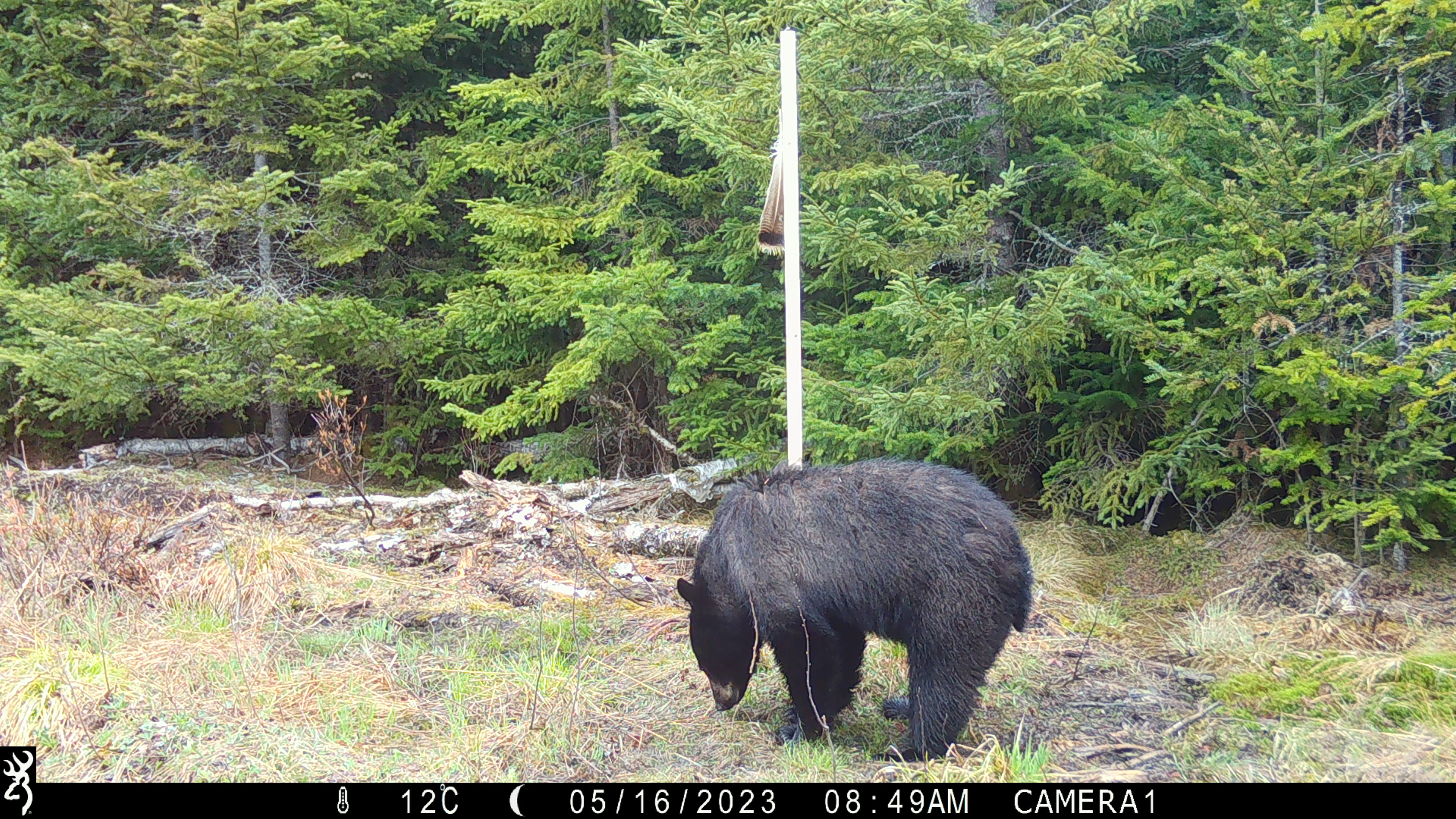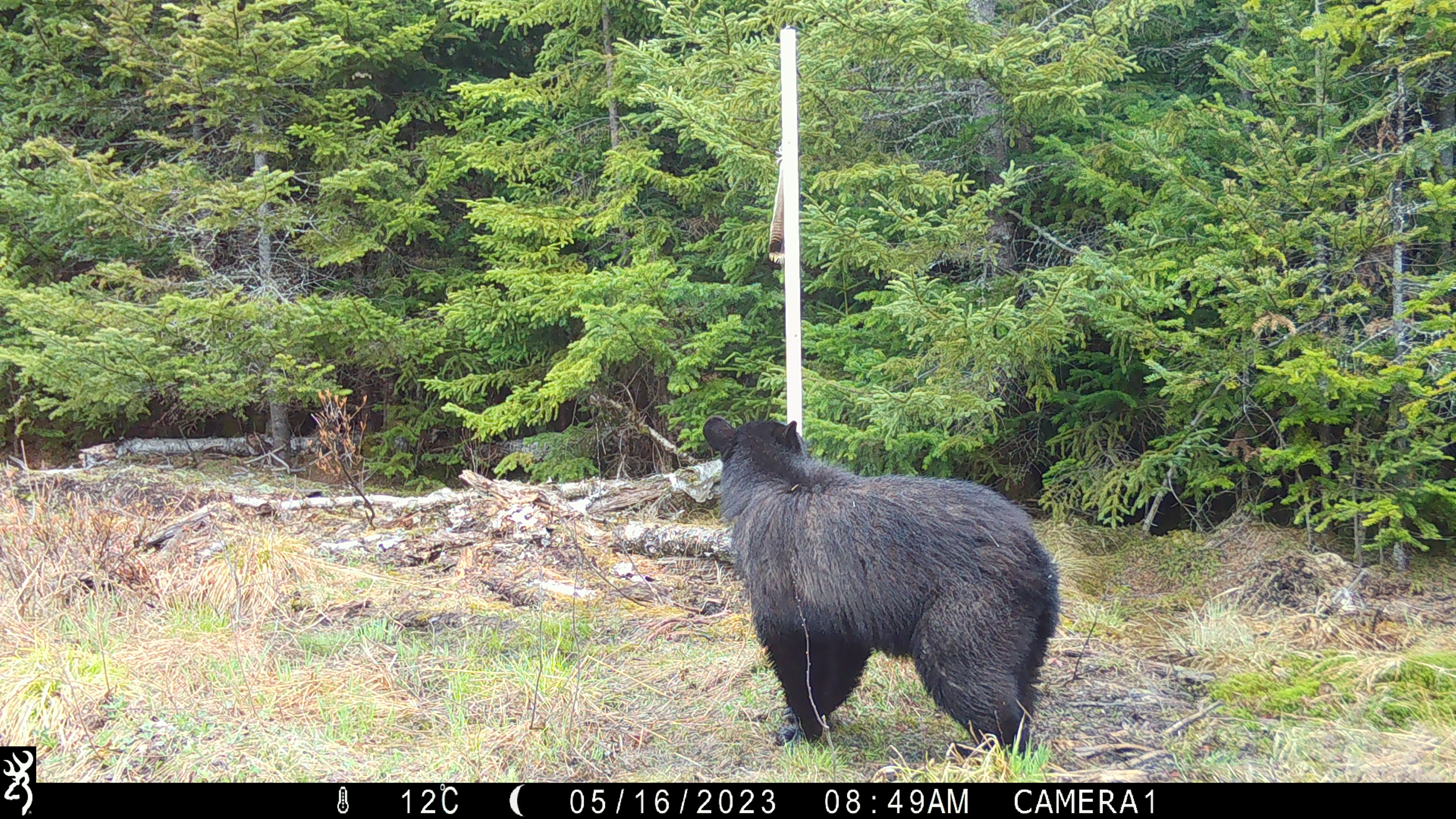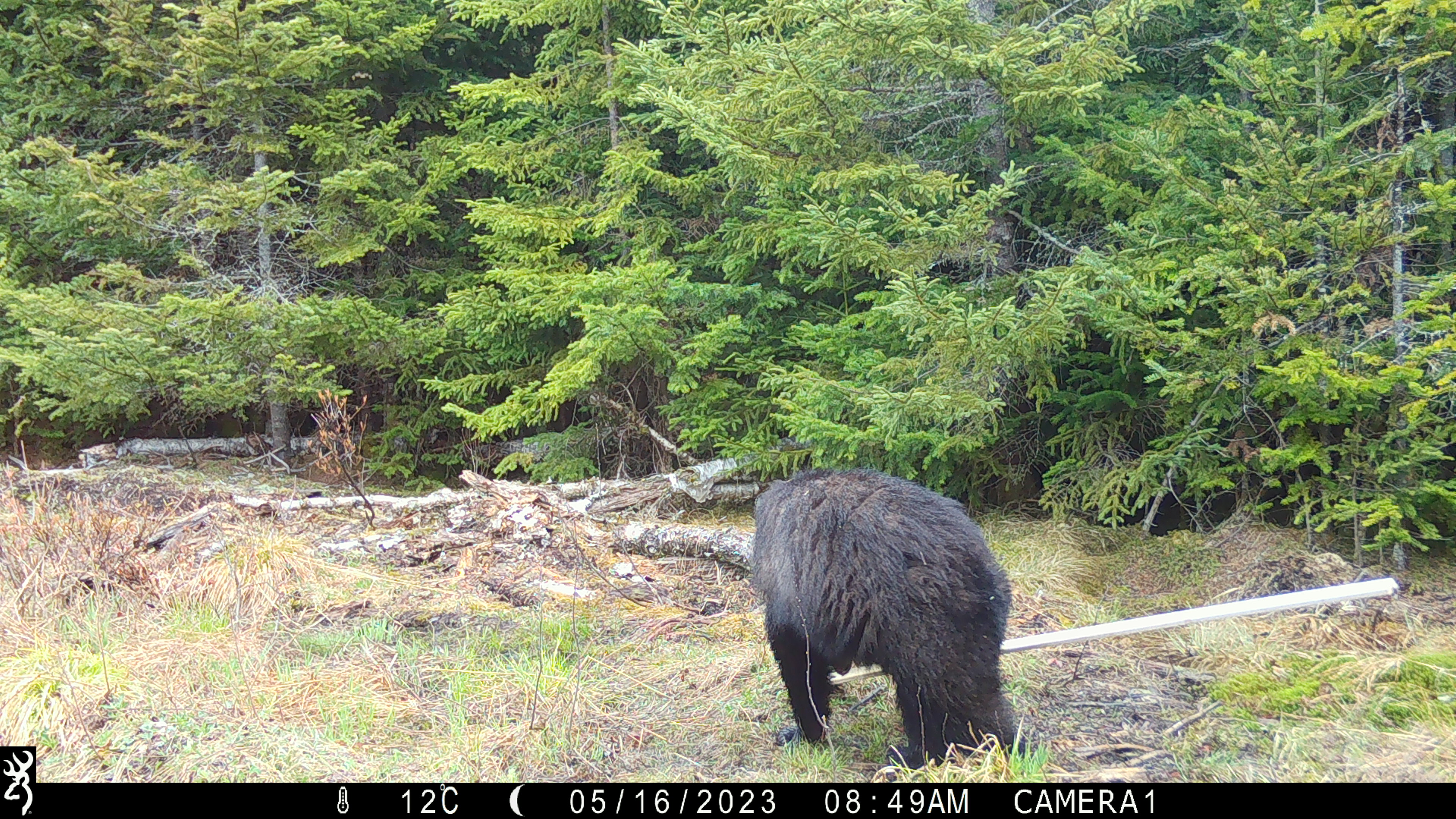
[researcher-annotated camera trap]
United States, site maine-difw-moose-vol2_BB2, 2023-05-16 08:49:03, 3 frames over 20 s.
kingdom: Animalia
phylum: Chordata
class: Mammalia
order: Carnivora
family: Ursidae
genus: Ursus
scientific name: Ursus americanus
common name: black bear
Black bear (Ursus americanus).